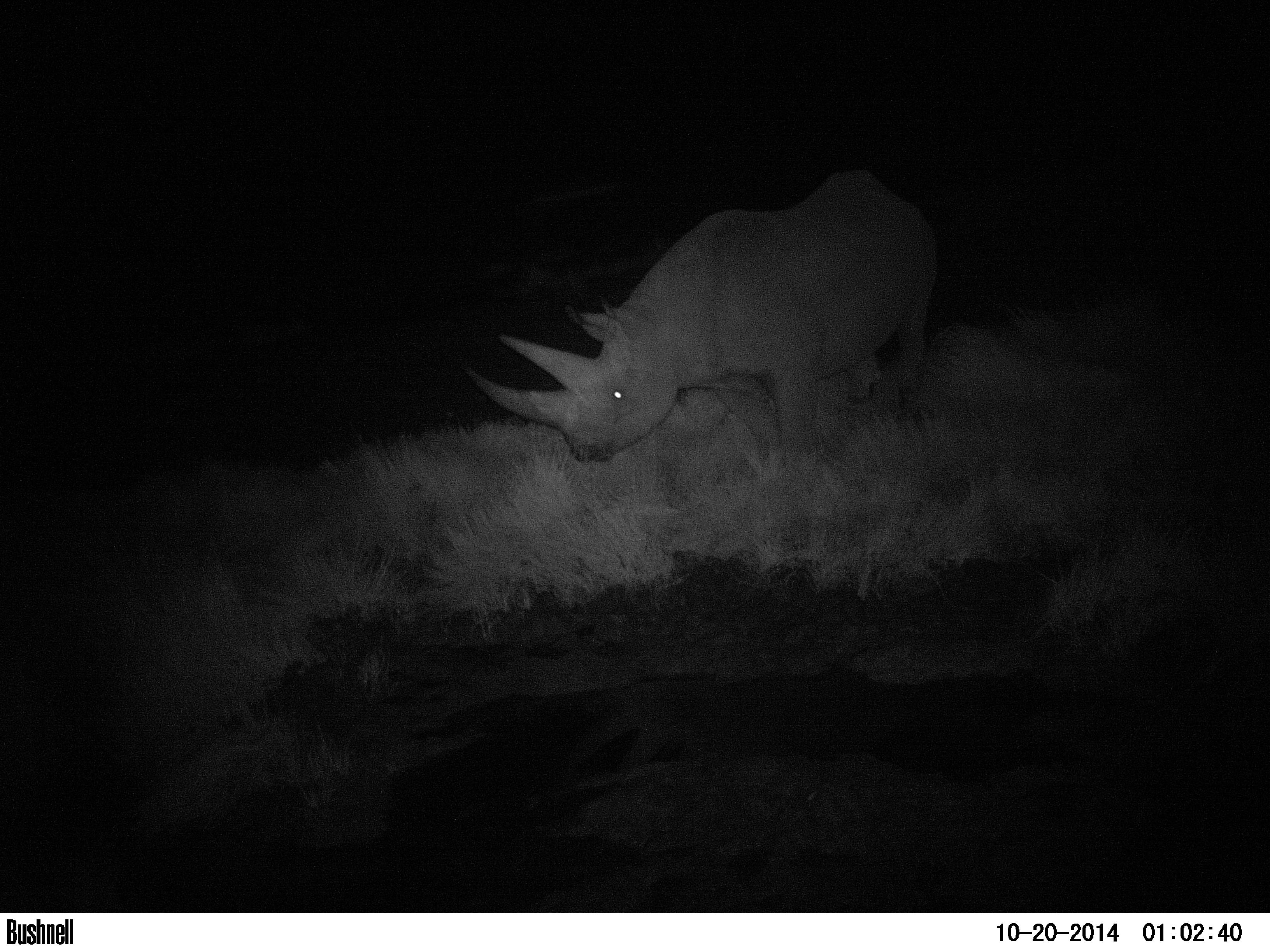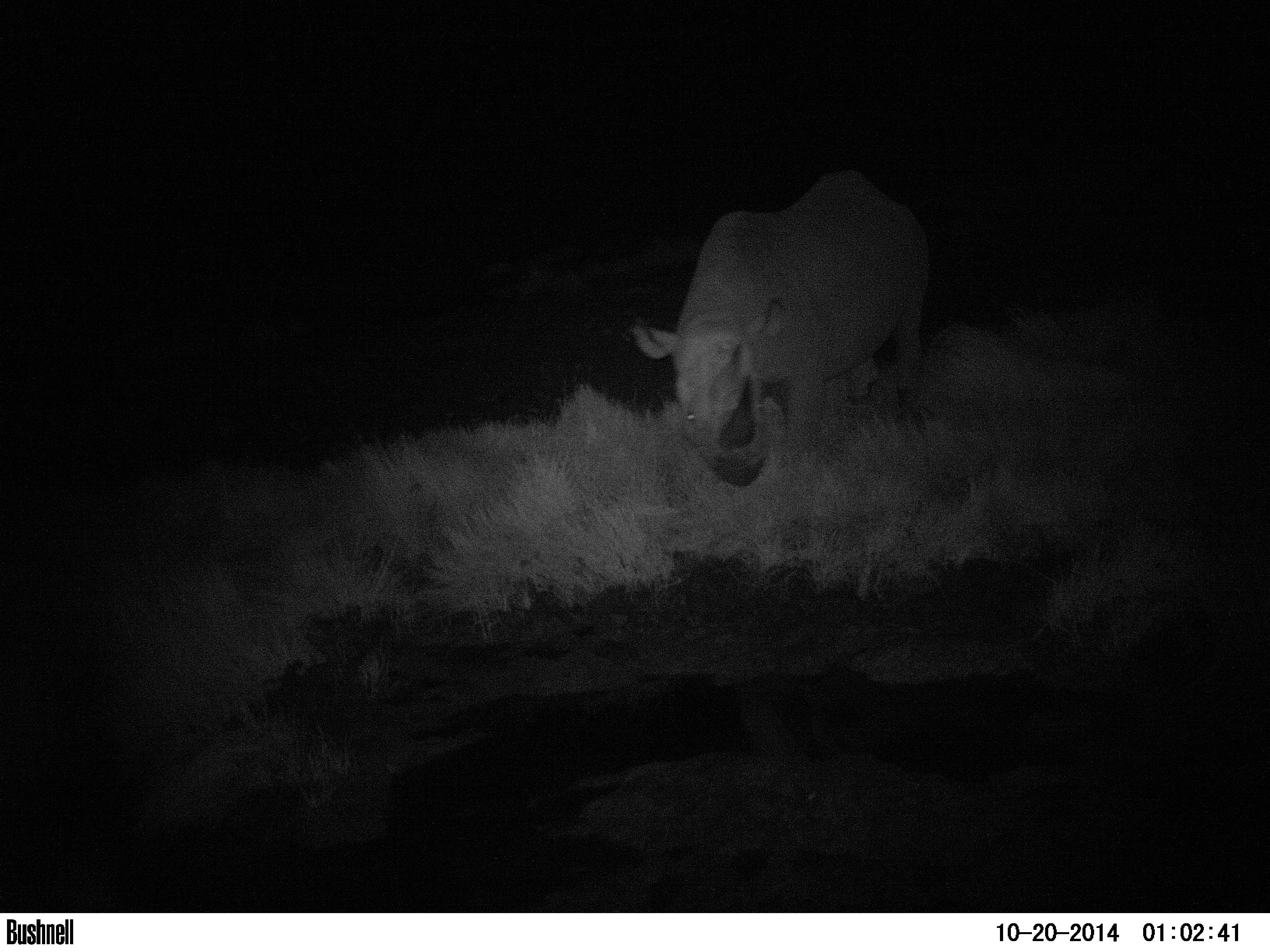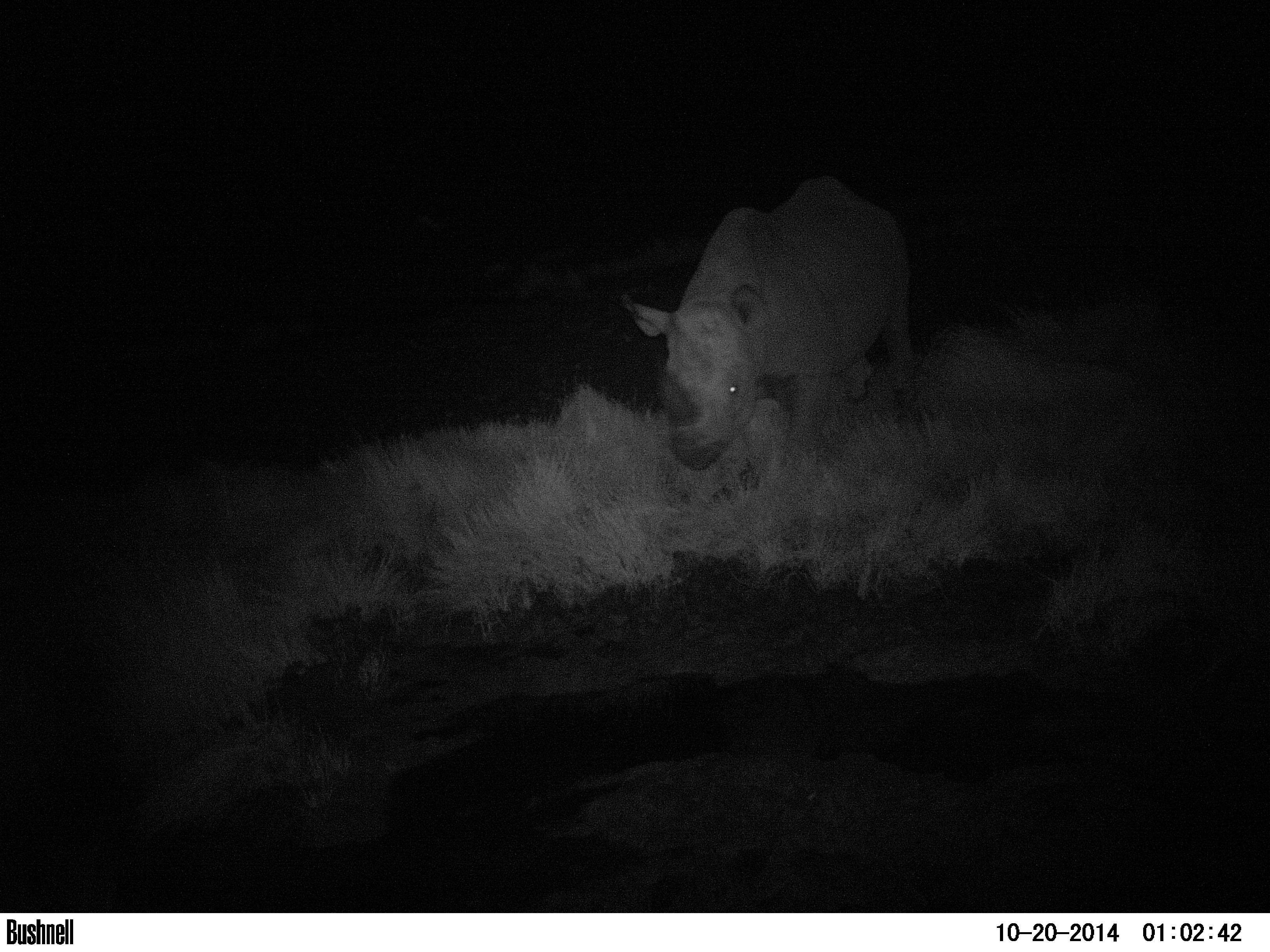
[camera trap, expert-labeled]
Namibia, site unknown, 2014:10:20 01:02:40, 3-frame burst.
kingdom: Animalia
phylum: Chordata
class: Mammalia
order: Perissodactyla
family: Rhinocerotidae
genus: Diceros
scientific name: Diceros bicornis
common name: black rhinoceros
Diceros bicornis (black rhinoceros).